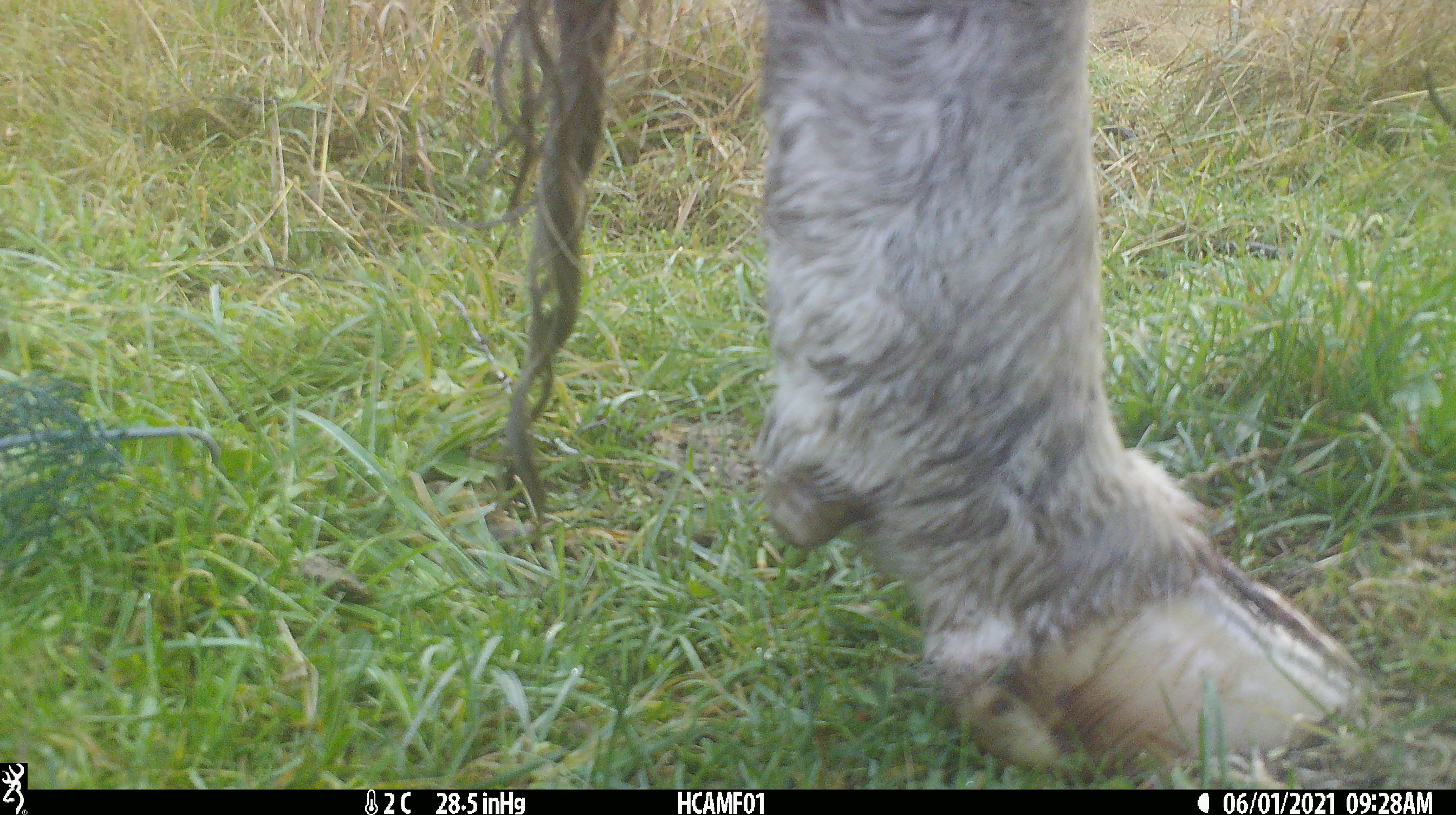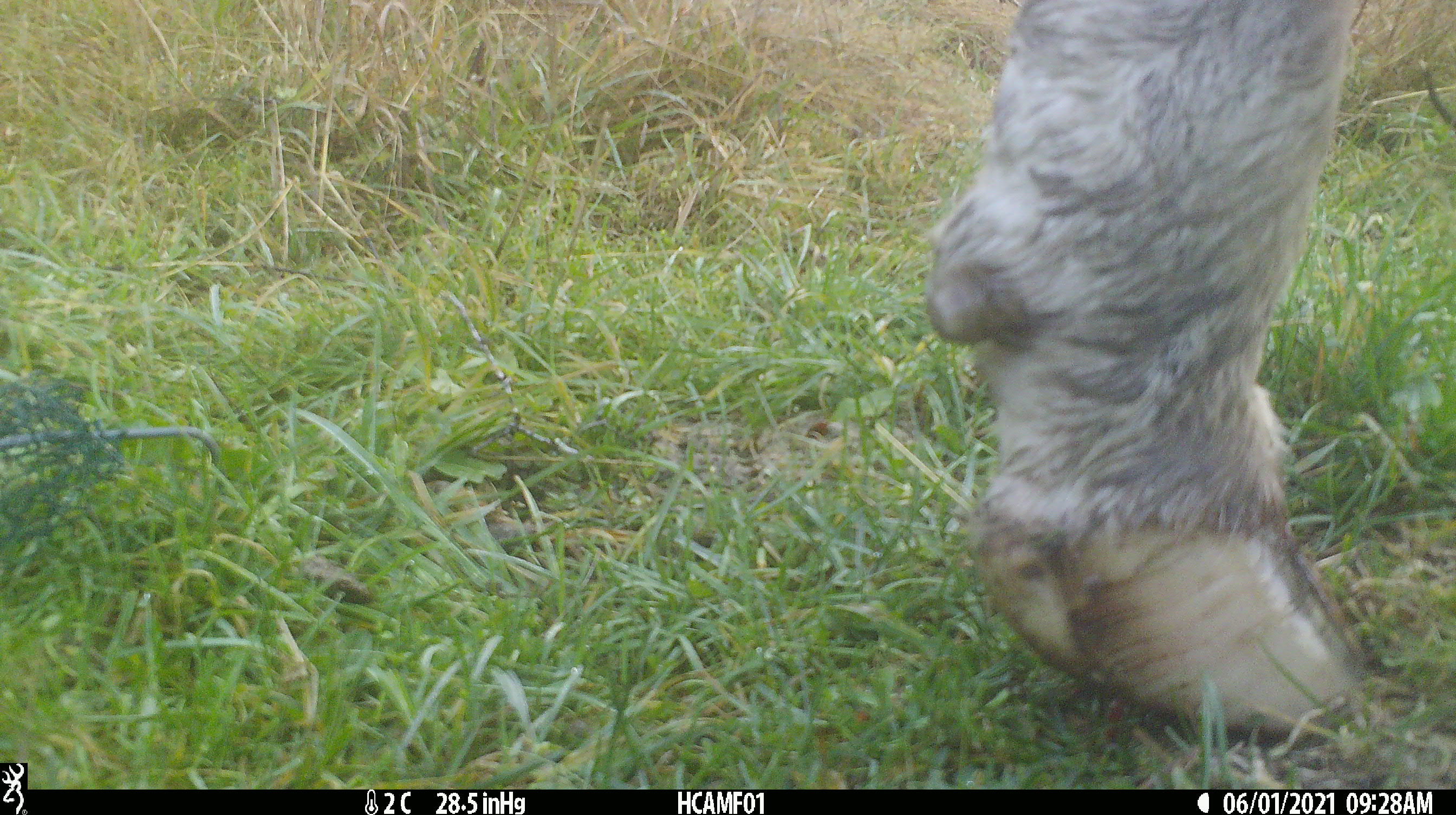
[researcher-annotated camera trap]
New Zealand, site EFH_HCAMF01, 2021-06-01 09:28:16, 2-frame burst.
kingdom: Animalia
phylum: Chordata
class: Mammalia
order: Artiodactyla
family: Bovidae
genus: Bos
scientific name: Bos taurus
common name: domestic cow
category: cow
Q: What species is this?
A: Cow (domestic cow) (Bos taurus).